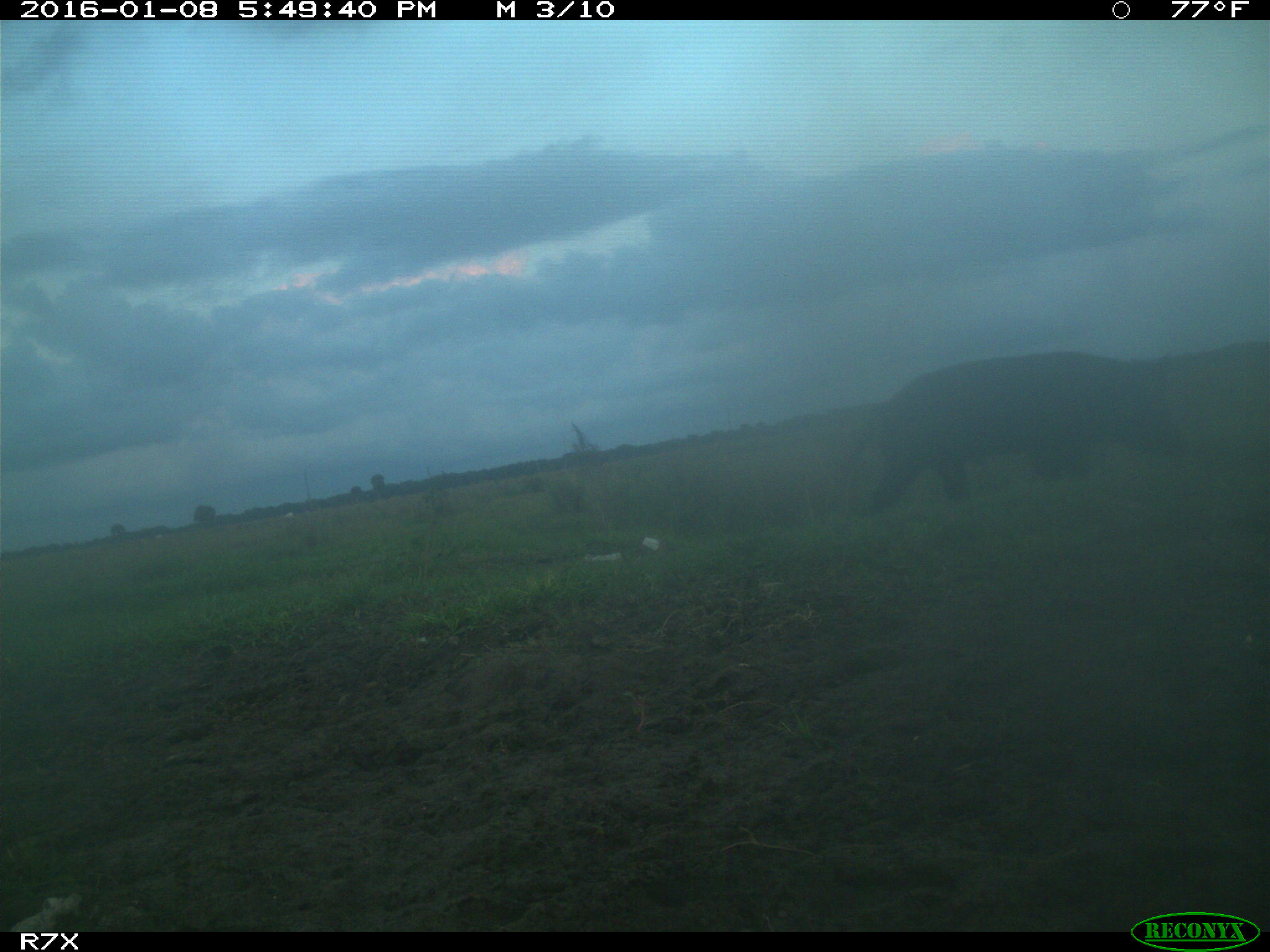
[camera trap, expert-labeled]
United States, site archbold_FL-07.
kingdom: Animalia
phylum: Chordata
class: Mammalia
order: Artiodactyla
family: Suidae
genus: Sus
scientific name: Sus scrofa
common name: wild boar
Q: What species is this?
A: Sus scrofa (wild boar).